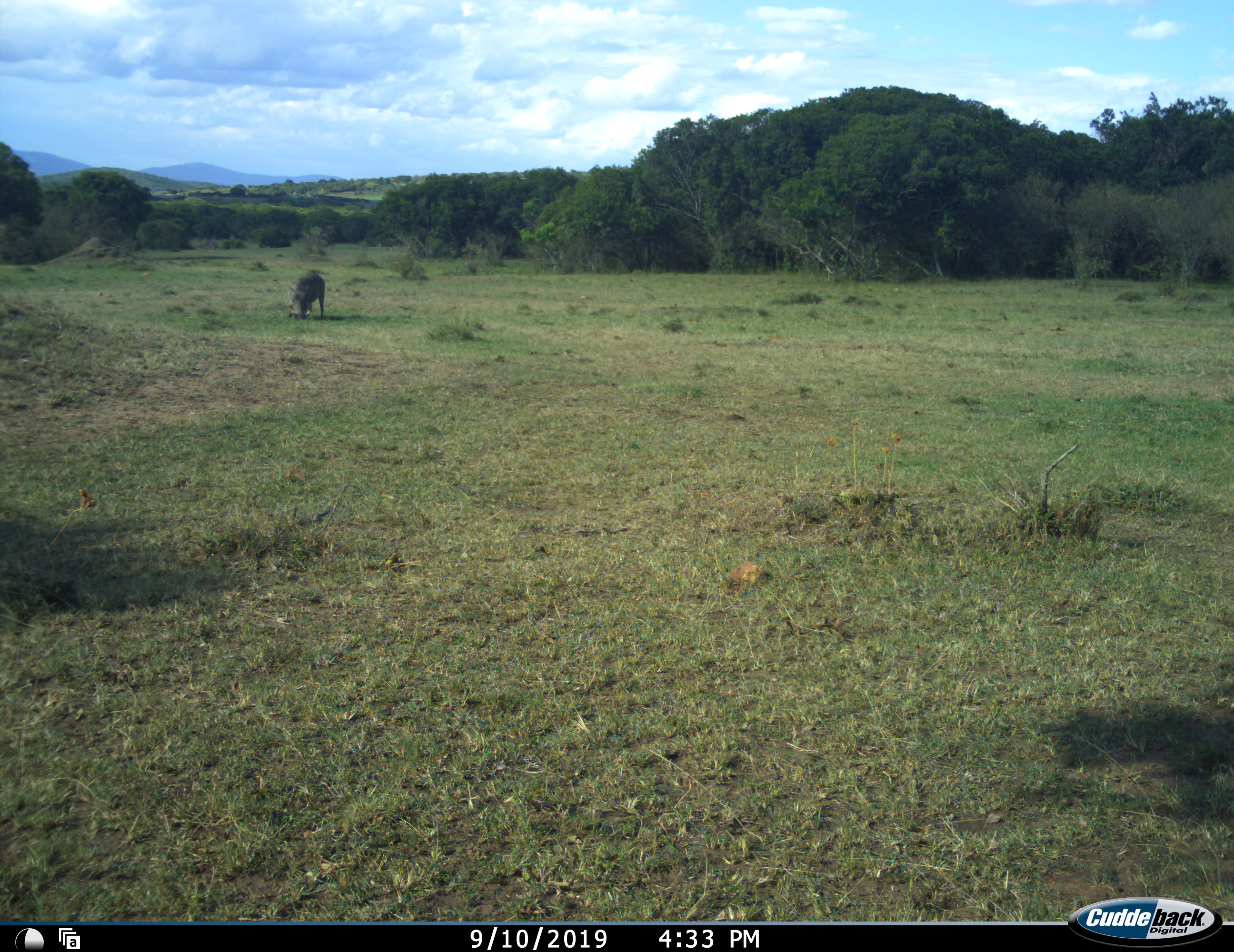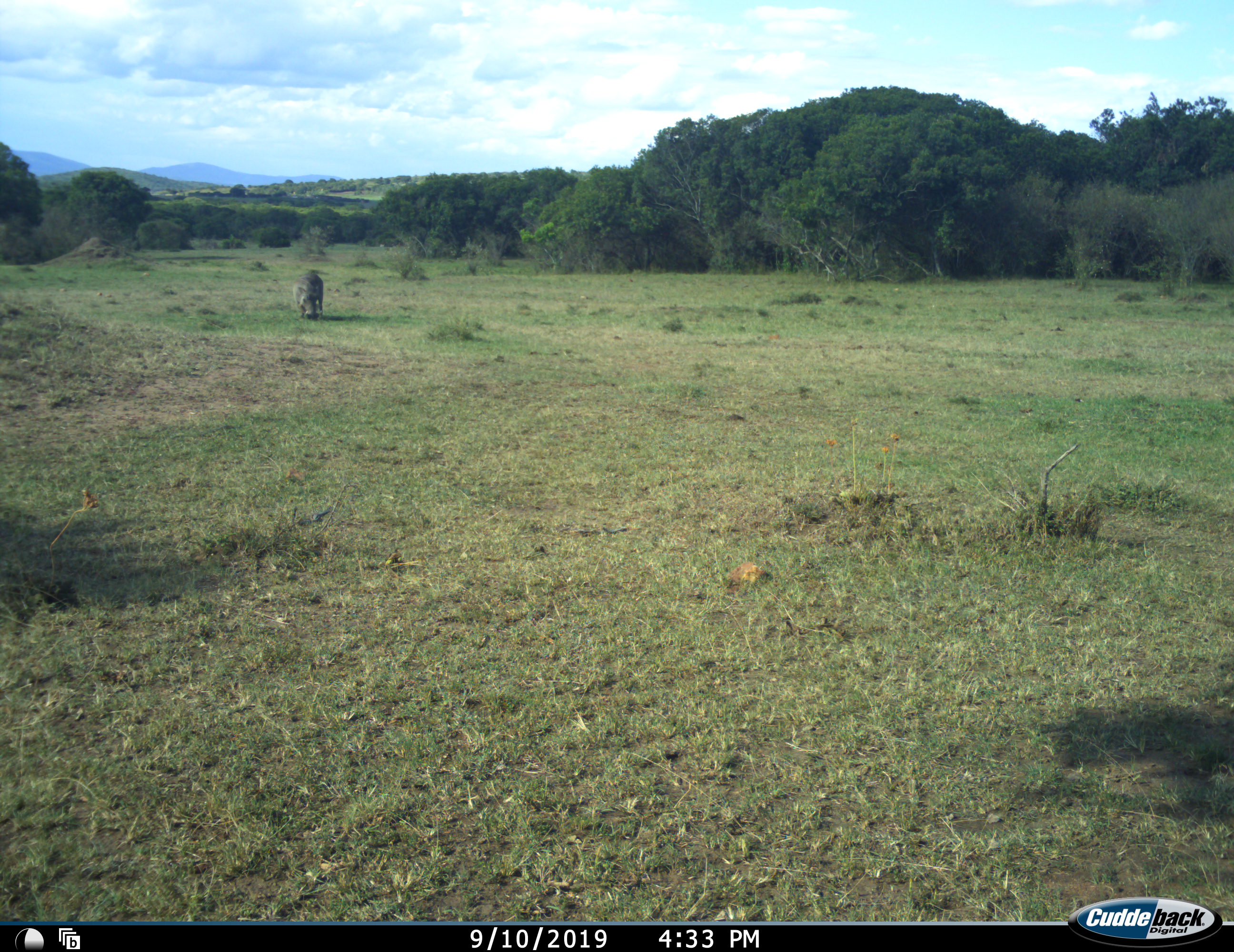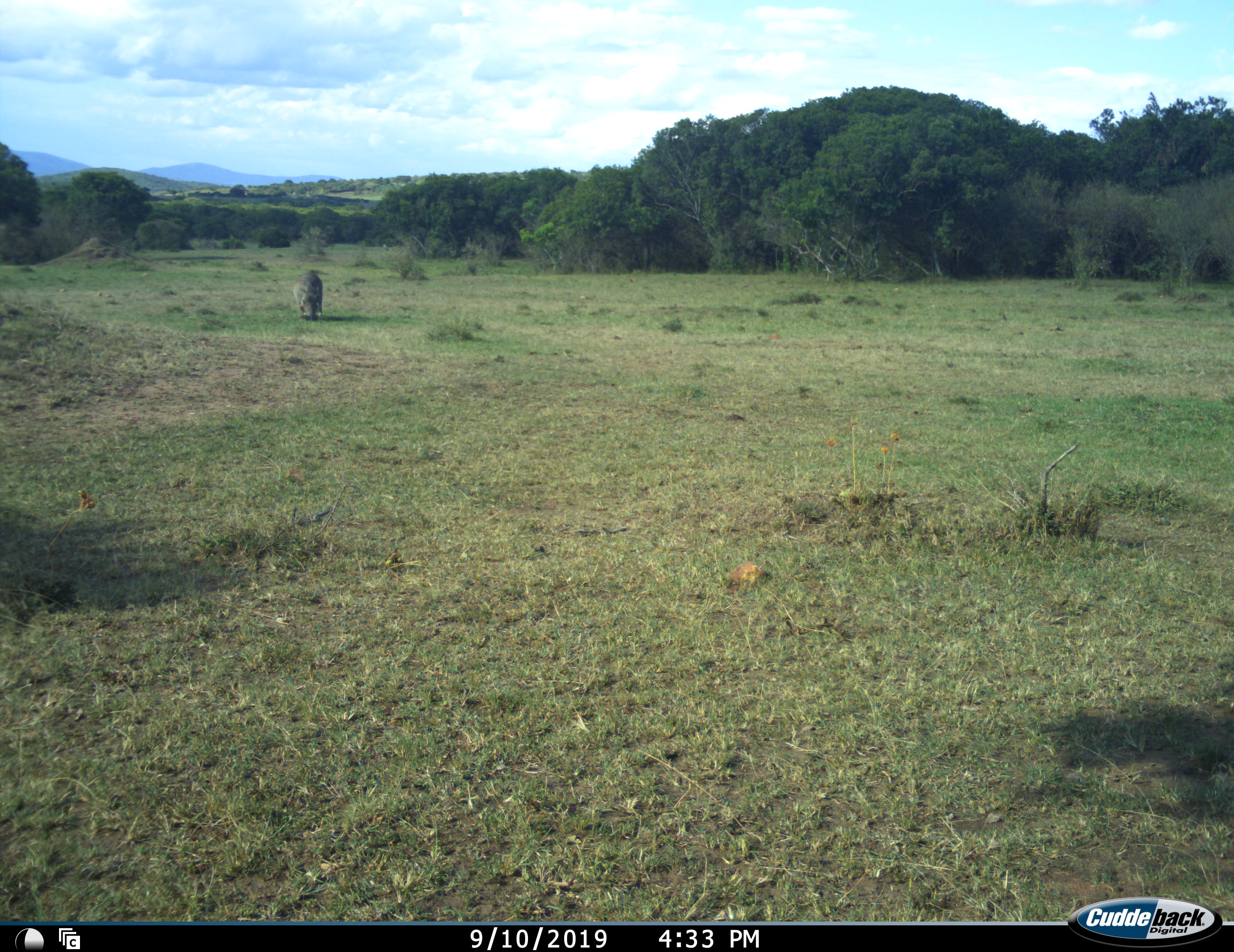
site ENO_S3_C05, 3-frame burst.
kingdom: Animalia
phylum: Chordata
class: Mammalia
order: Artiodactyla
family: Suidae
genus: Phacochoerus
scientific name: Phacochoerus africanus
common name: warthog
Warthog (Phacochoerus africanus), count 1. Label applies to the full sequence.